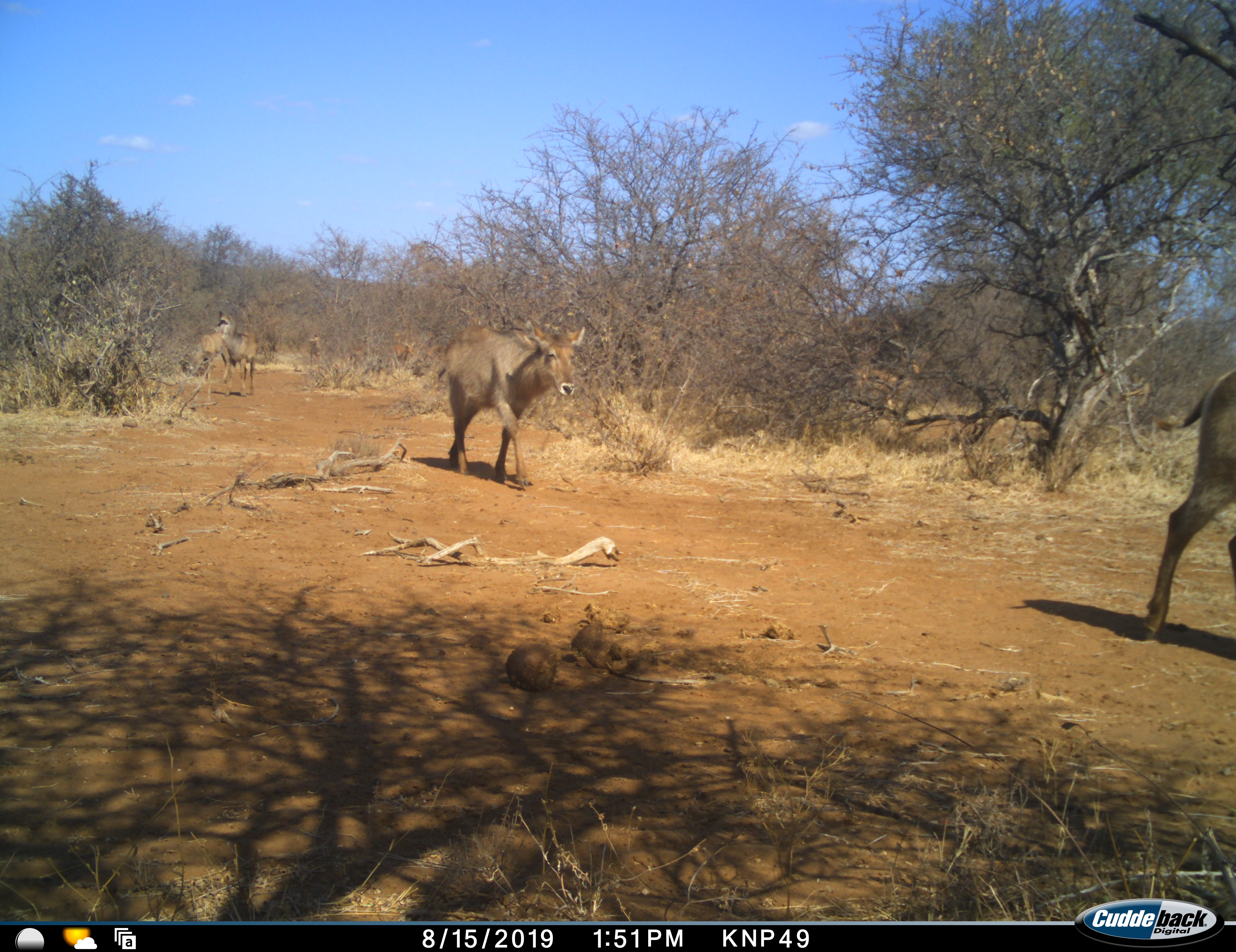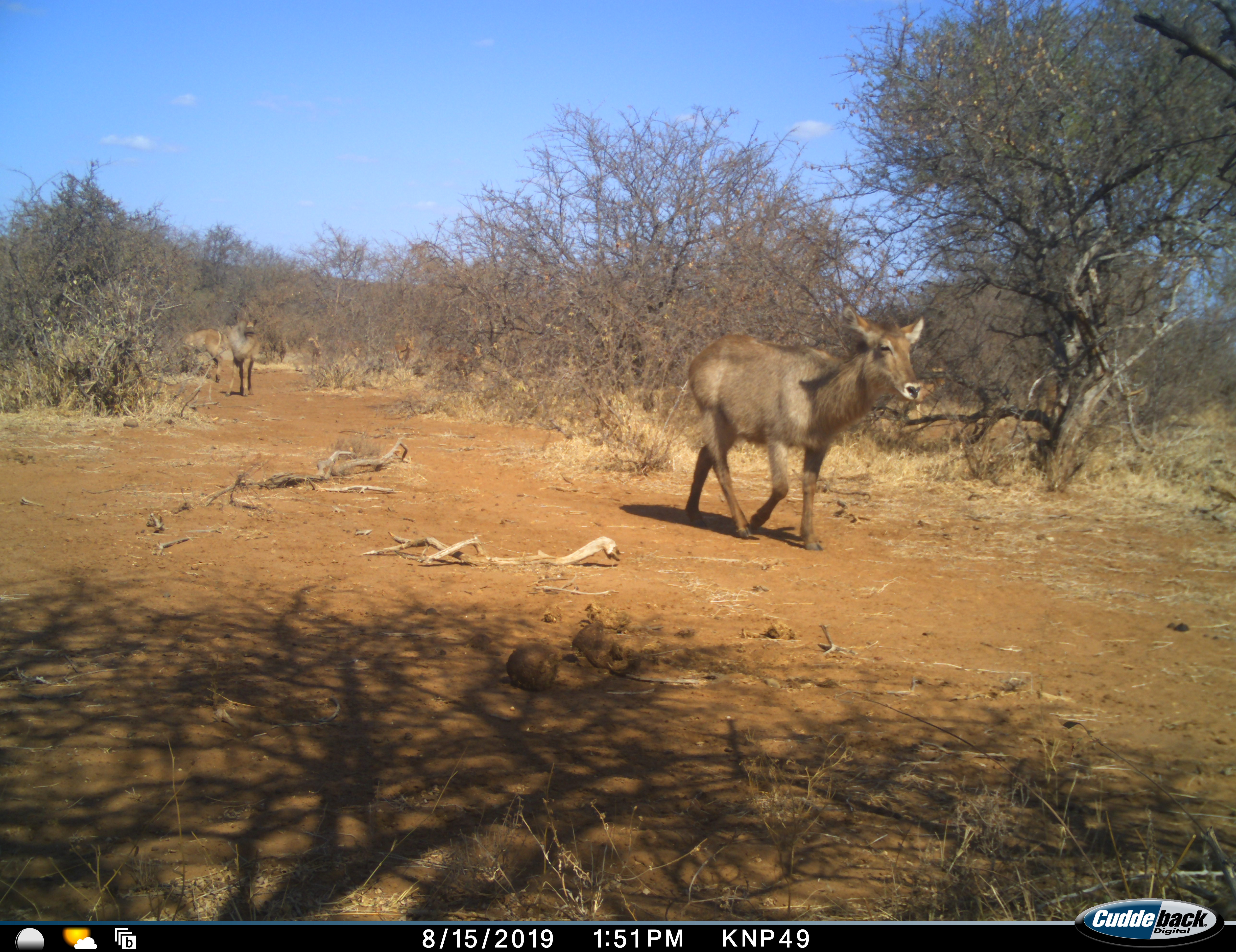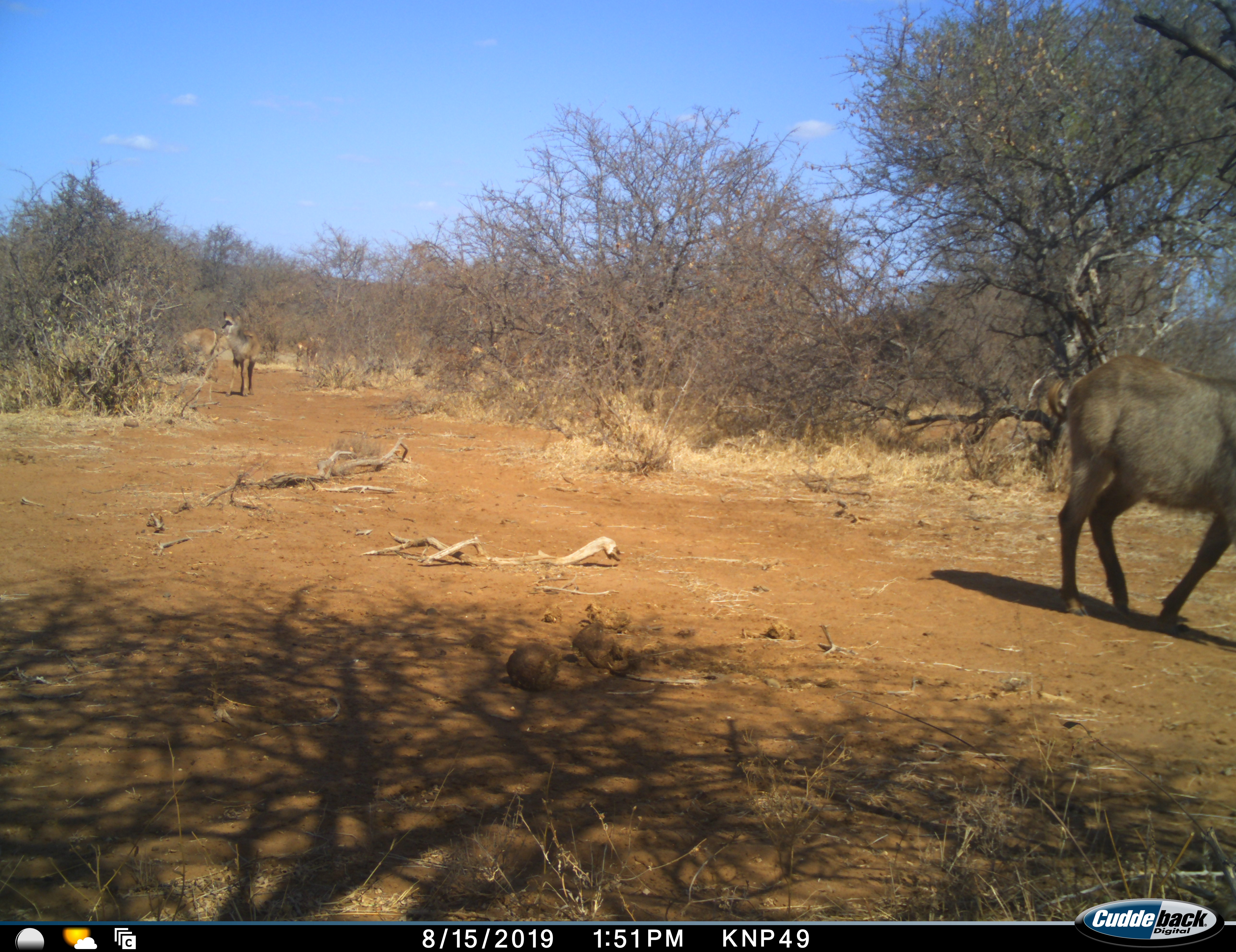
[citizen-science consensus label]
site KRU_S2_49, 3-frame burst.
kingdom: Animalia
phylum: Chordata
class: Mammalia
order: Artiodactyla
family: Bovidae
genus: Kobus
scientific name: Kobus ellipsiprymnus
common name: waterbuck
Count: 6.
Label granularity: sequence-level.